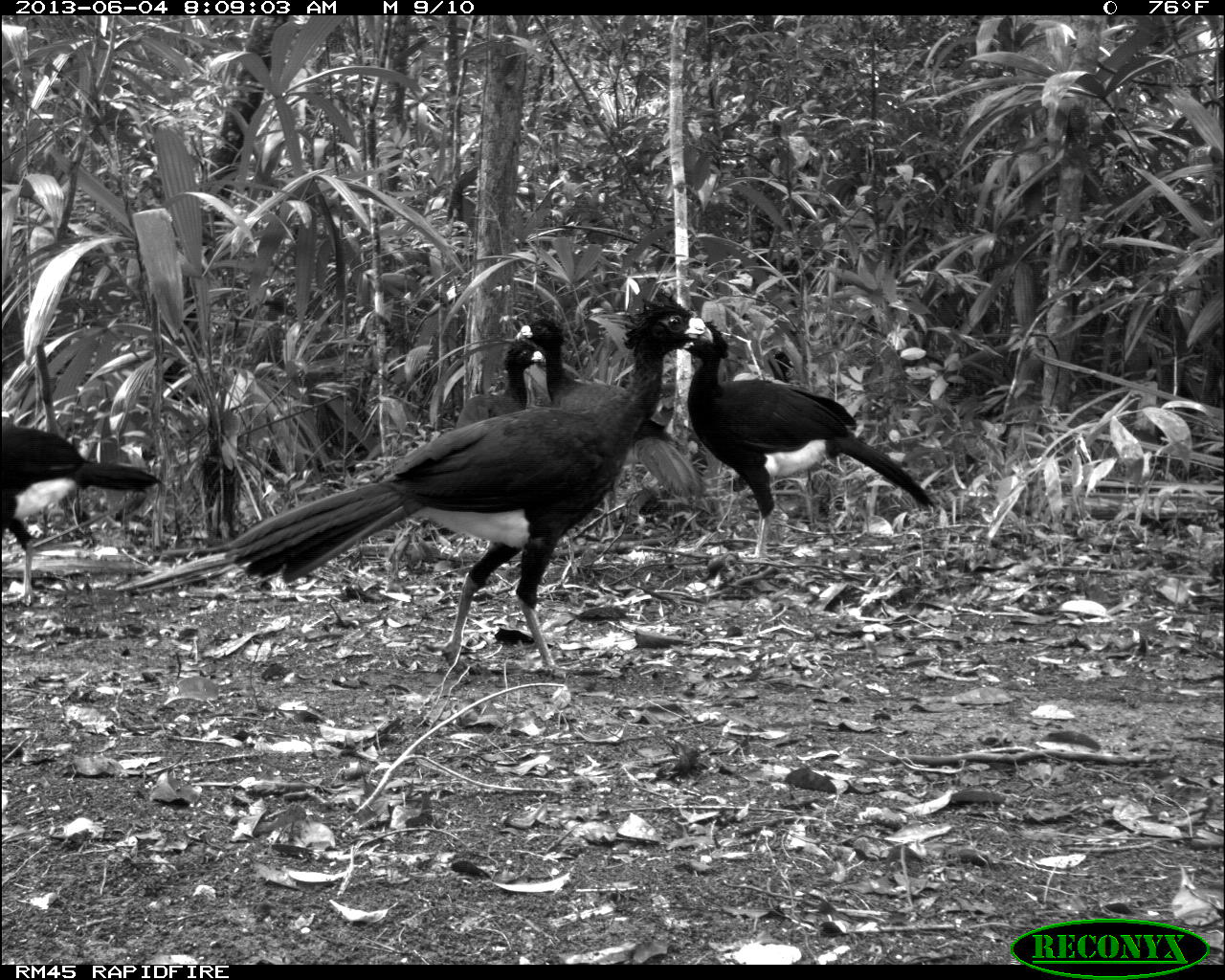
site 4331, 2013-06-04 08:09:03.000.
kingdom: Animalia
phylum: Chordata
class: Aves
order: Galliformes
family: Cracidae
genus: Crax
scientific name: Crax rubra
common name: great curassow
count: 5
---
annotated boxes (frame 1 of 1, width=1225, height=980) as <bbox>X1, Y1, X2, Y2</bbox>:
crax rubra: <bbox>223, 288, 714, 680</bbox>; <bbox>683, 320, 937, 559</bbox>; <bbox>514, 314, 702, 500</bbox>; <bbox>2, 424, 161, 605</bbox>; <bbox>454, 339, 546, 430</bbox>